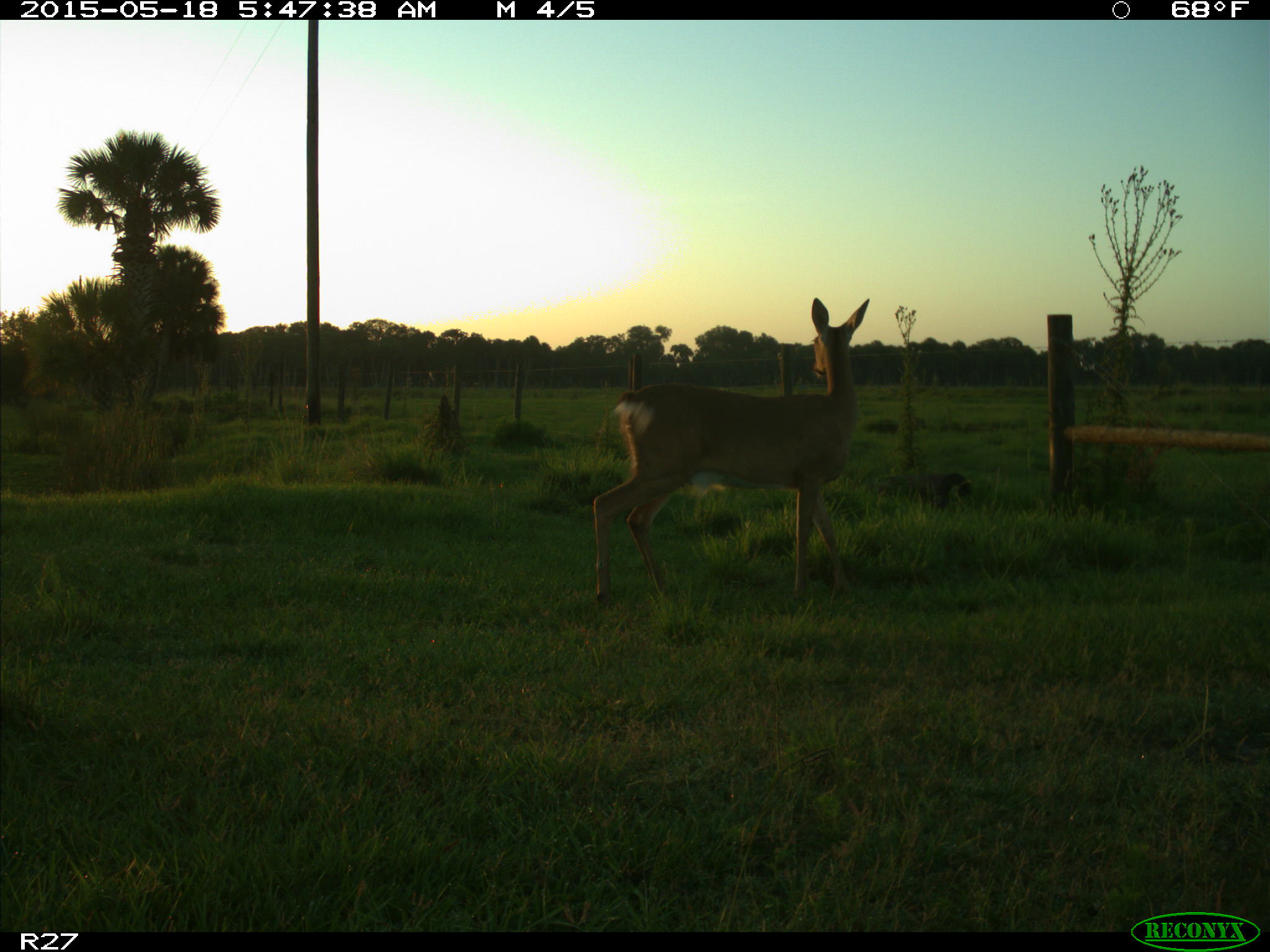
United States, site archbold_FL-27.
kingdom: Animalia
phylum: Chordata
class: Mammalia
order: Artiodactyla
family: Cervidae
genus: Odocoileus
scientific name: Odocoileus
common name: deer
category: unidentified deer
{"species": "unidentified deer (deer) (Odocoileus)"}